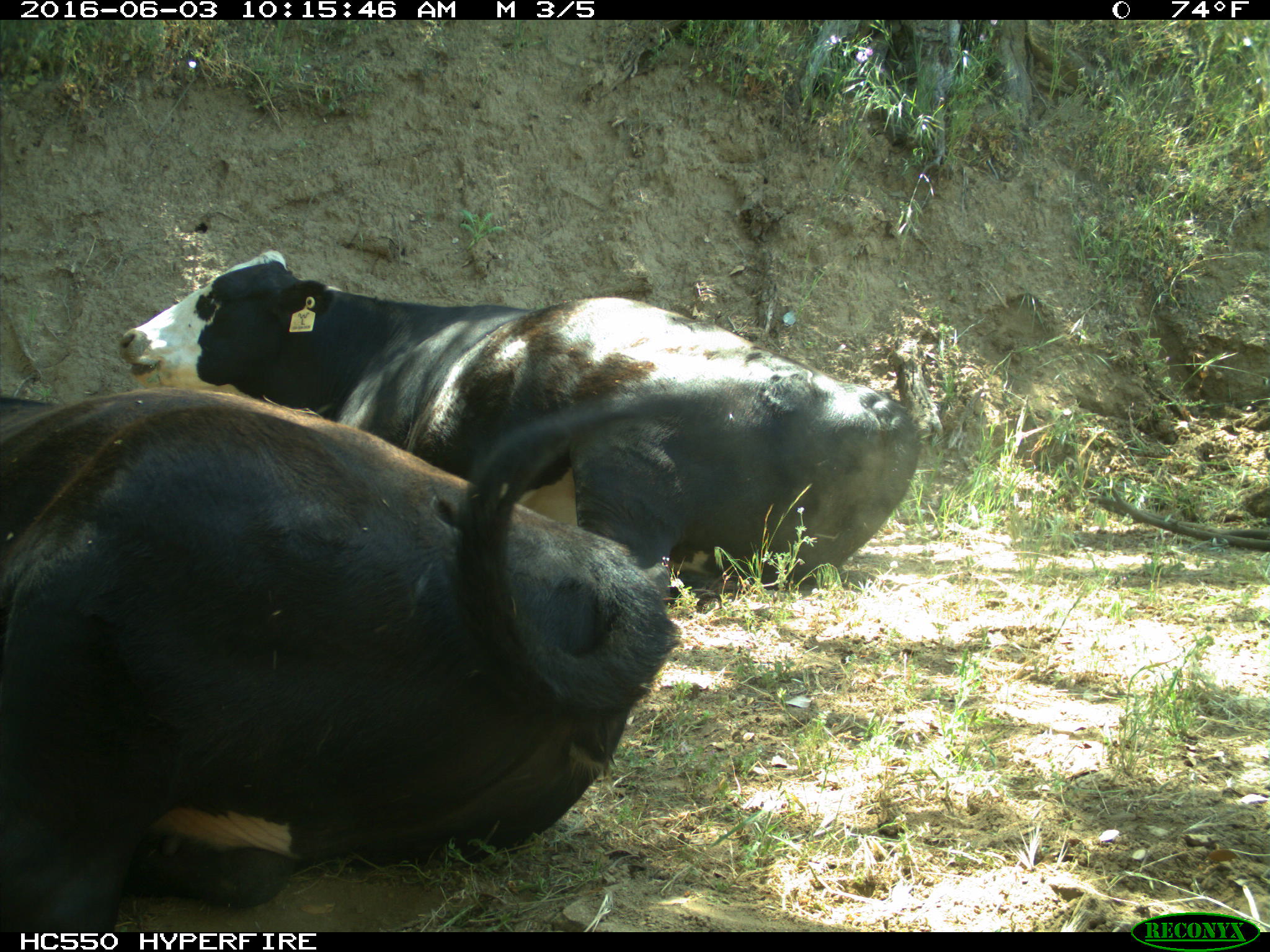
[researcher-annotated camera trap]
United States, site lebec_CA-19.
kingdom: Animalia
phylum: Chordata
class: Mammalia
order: Artiodactyla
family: Bovidae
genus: Bos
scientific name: Bos taurus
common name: domestic cow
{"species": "Bos taurus (domestic cow)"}